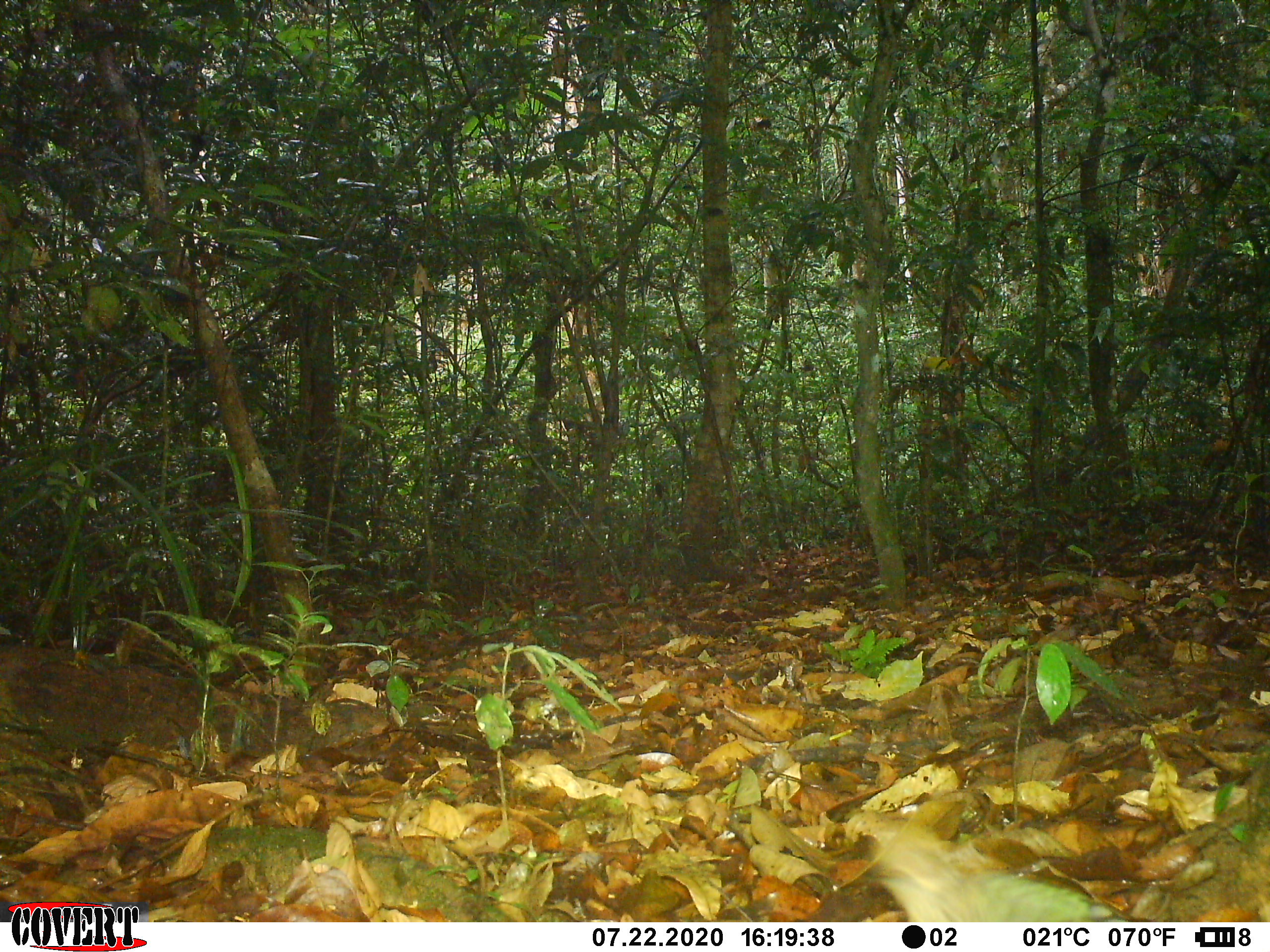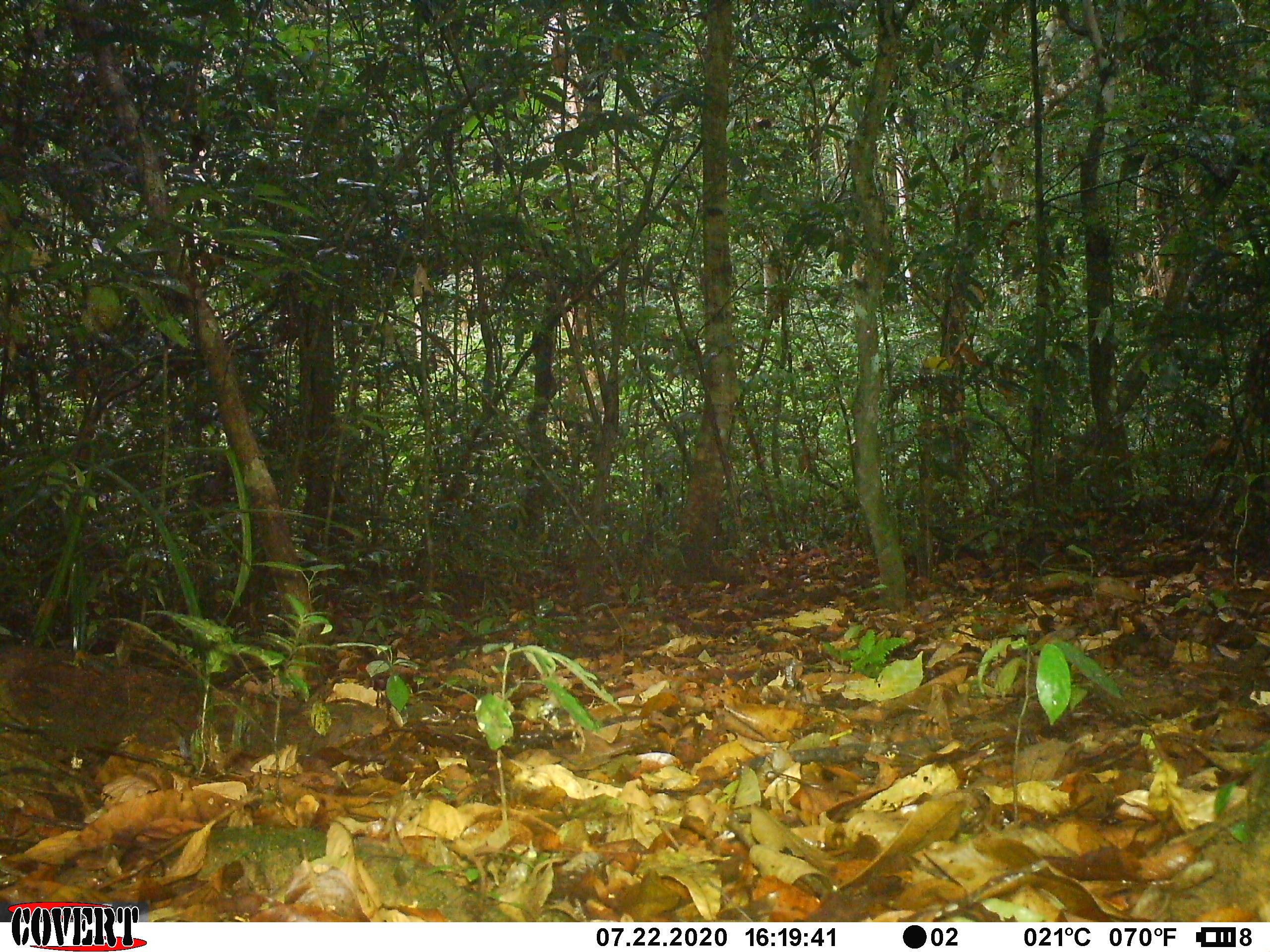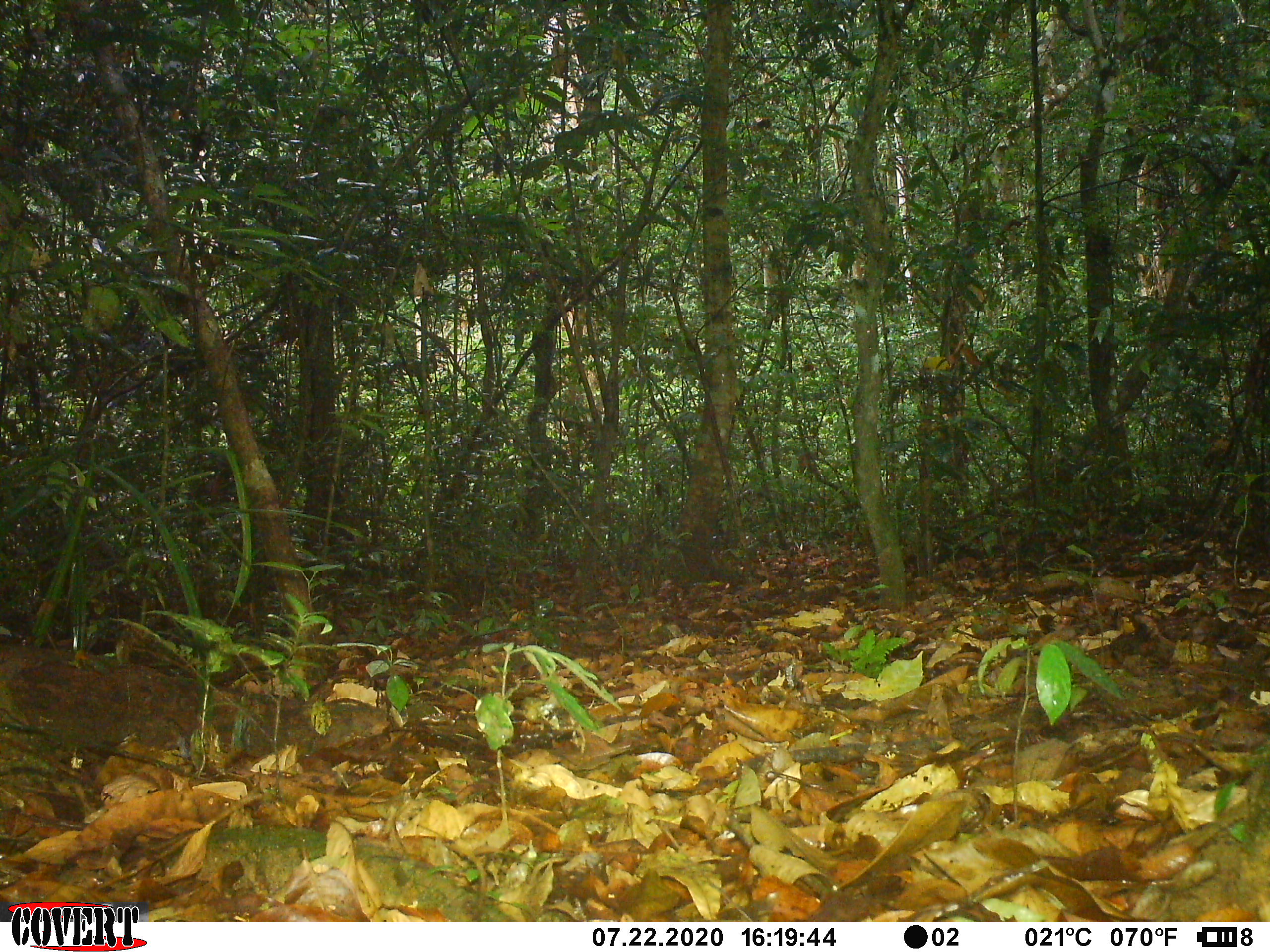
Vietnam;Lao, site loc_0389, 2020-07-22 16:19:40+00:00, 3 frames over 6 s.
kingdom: Animalia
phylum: Chordata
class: Aves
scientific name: Aves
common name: bird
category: unidentified bird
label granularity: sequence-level